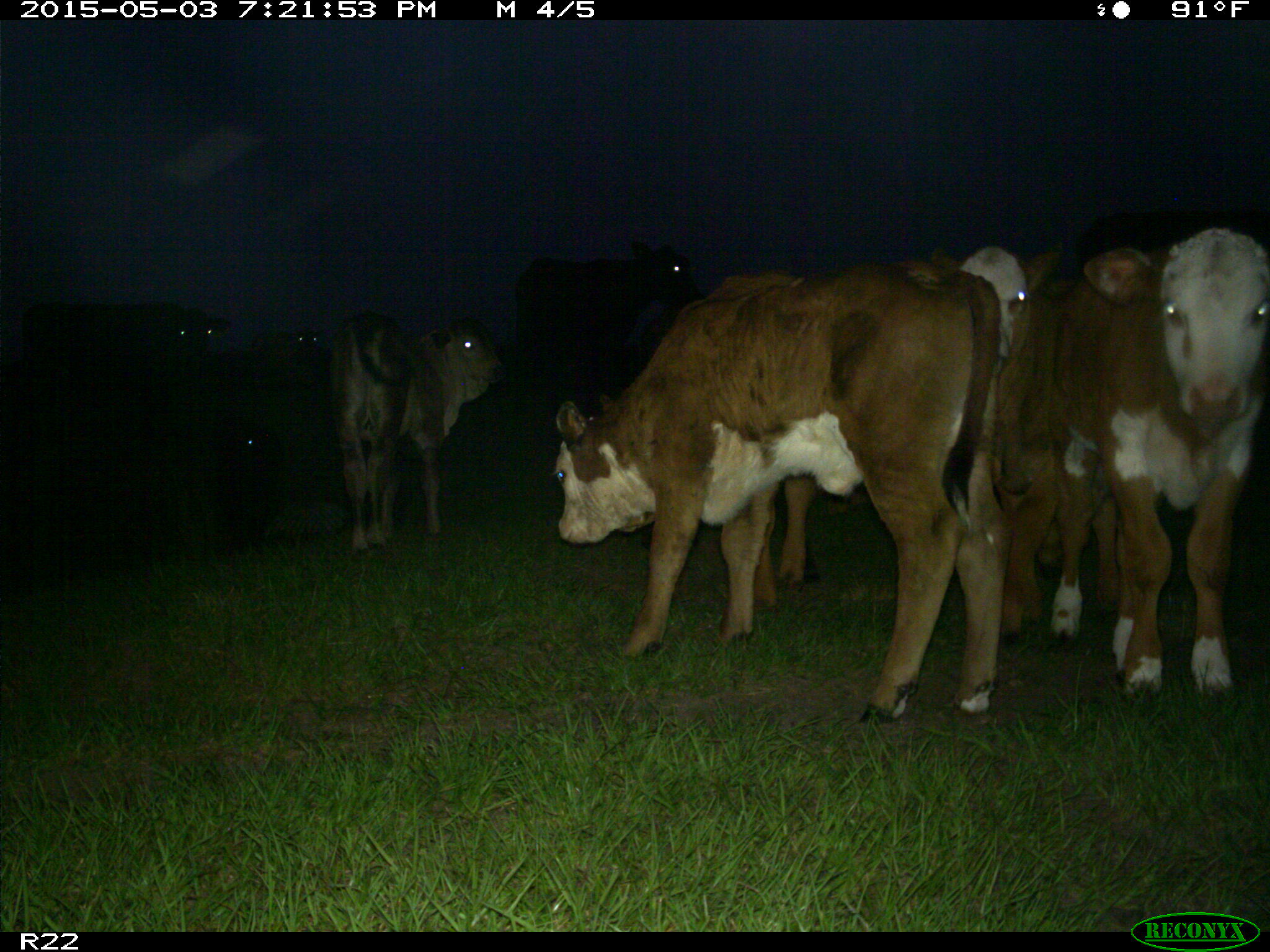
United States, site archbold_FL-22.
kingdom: Animalia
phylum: Chordata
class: Mammalia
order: Artiodactyla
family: Bovidae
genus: Bos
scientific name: Bos taurus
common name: domestic cow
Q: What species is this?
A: Bos taurus (domestic cow).